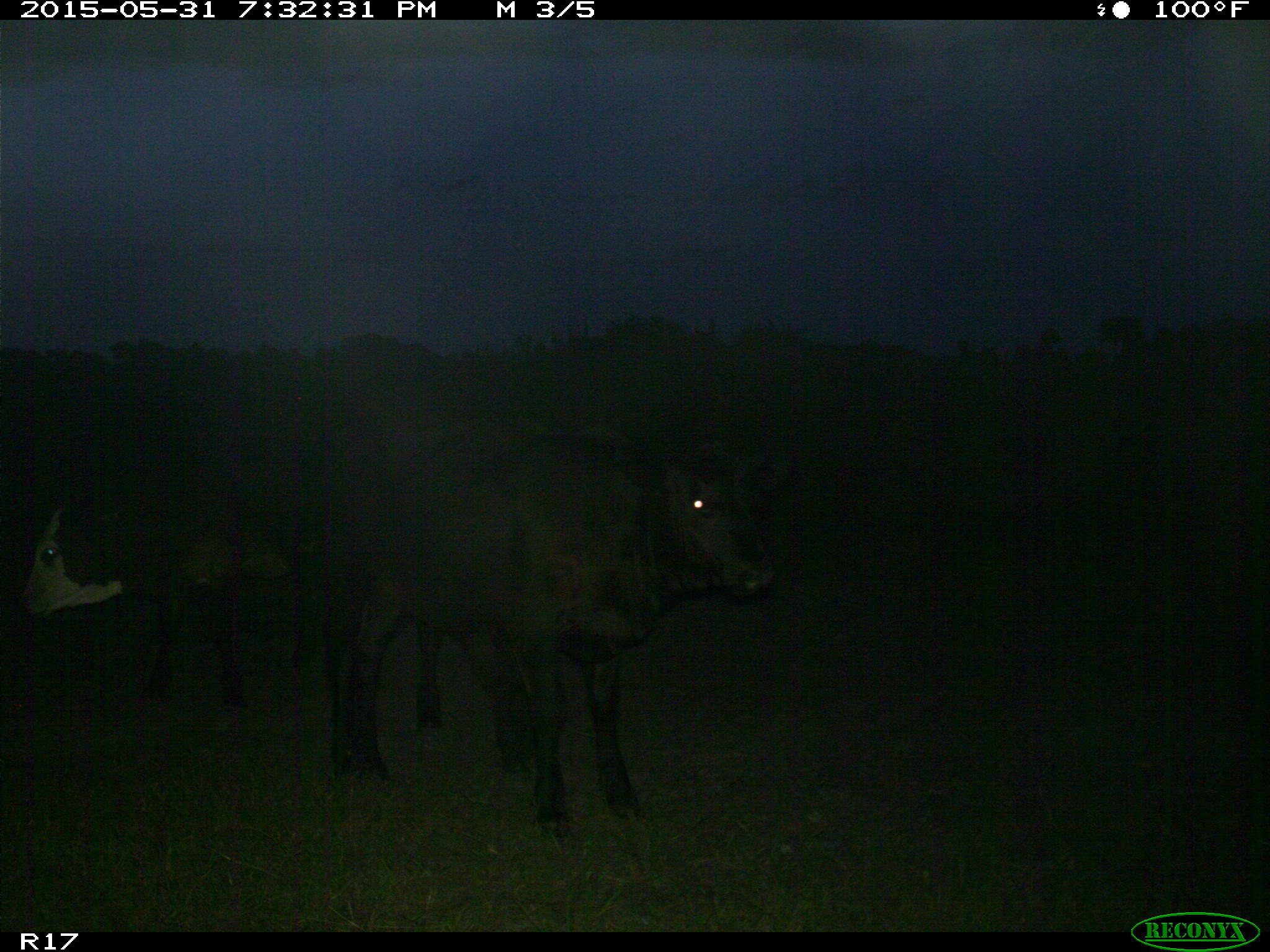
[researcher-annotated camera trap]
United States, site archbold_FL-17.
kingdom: Animalia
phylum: Chordata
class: Mammalia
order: Artiodactyla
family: Bovidae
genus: Bos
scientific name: Bos taurus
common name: domestic cow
Bos taurus (domestic cow).